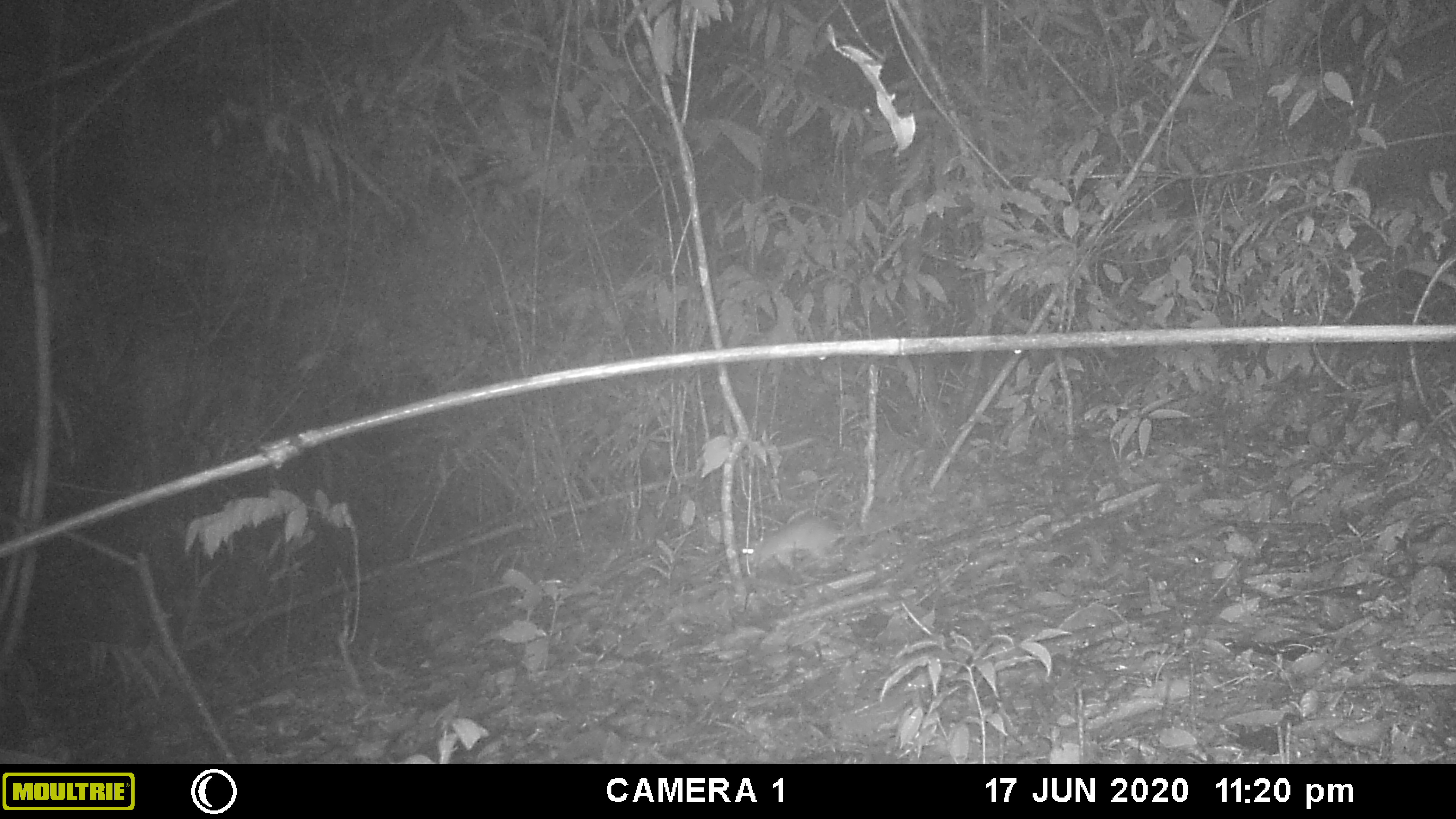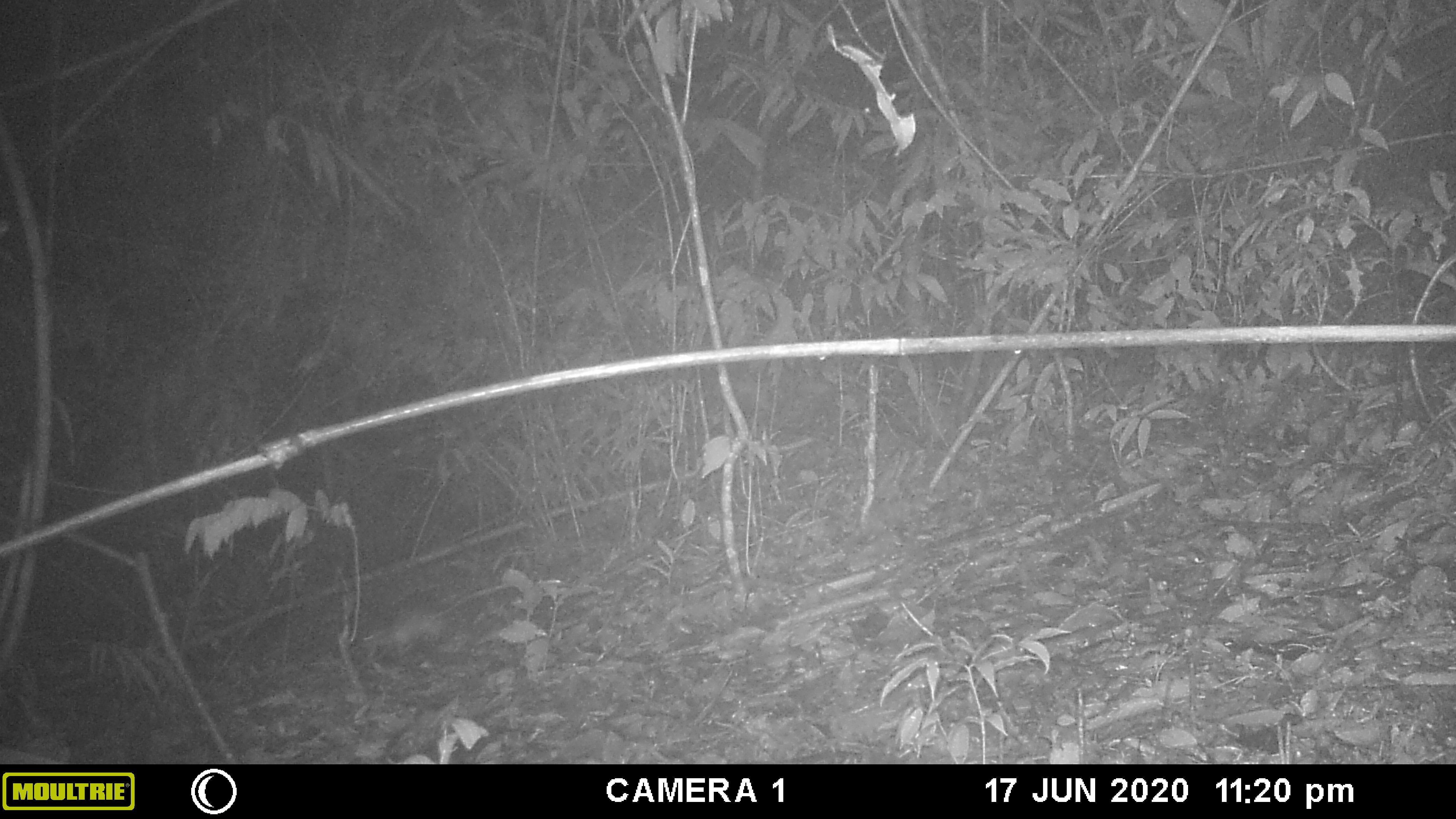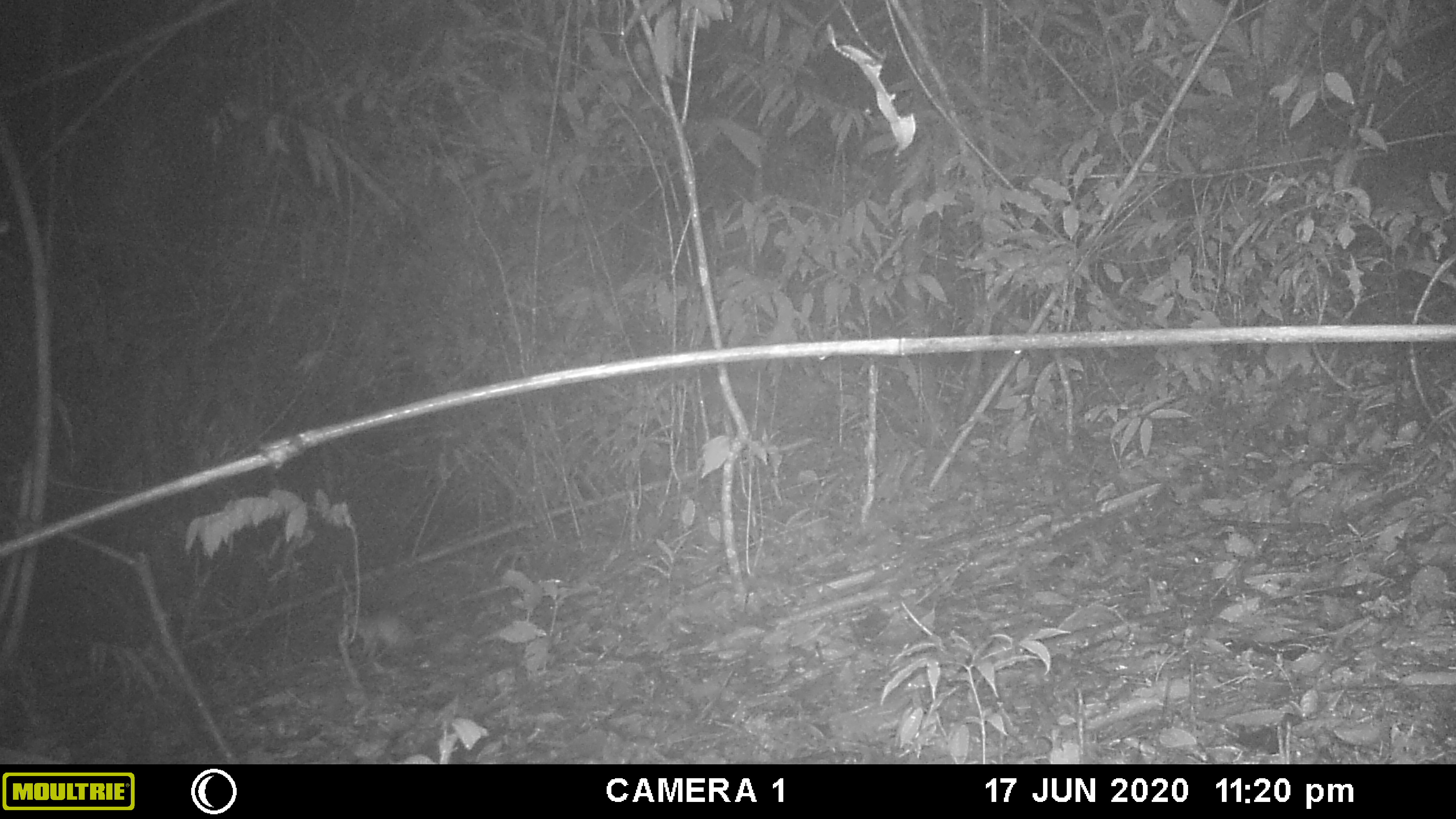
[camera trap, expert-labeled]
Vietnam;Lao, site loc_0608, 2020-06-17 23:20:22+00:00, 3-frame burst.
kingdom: Animalia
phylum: Chordata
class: Mammalia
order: Rodentia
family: Muridae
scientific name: Muridae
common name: old-world mice and rats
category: unidentified murid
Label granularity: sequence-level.